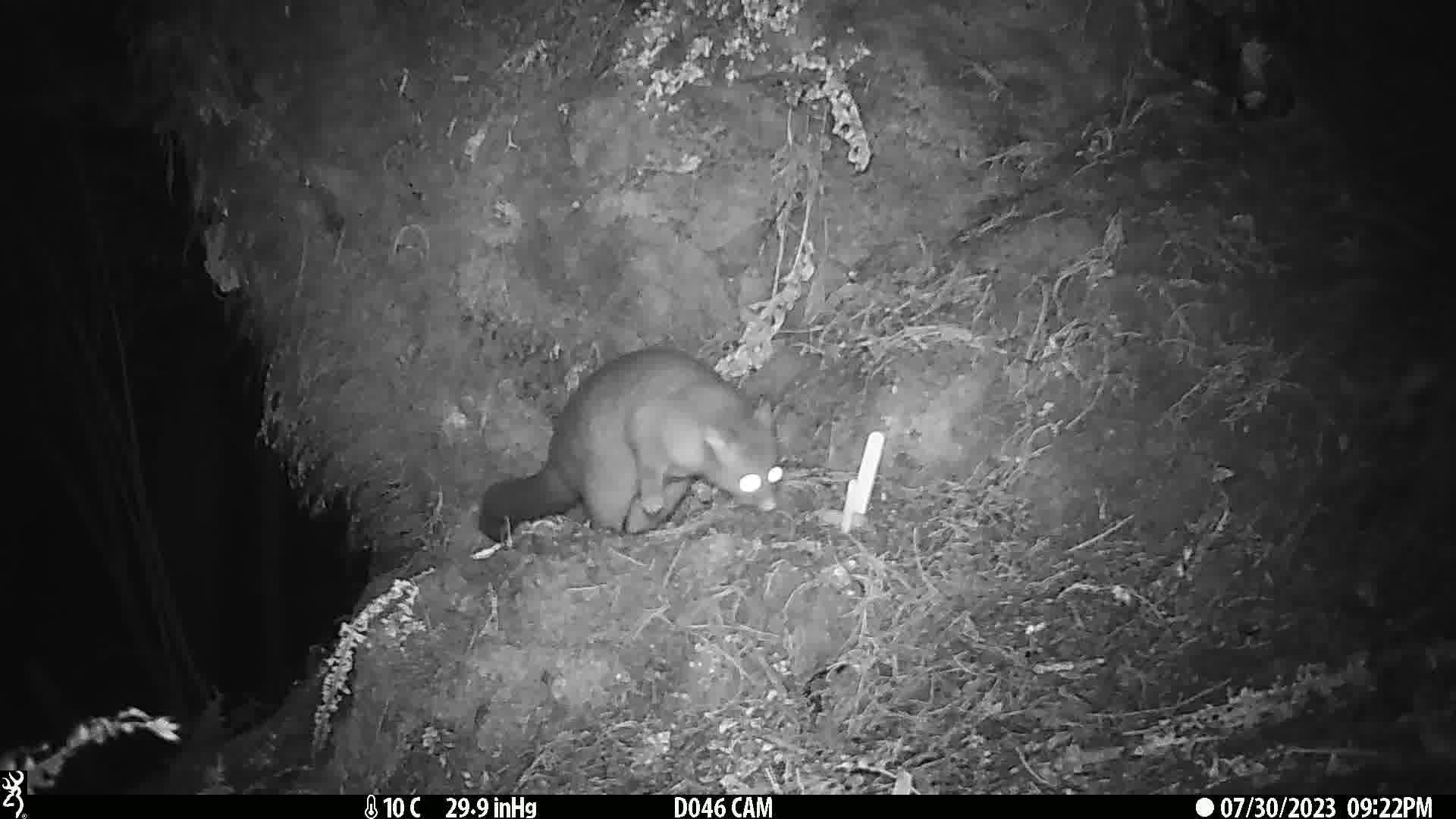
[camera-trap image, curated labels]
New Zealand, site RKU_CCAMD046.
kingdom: Animalia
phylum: Chordata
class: Mammalia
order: Diprotodontia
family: Phalangeridae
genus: Trichosurus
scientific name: Trichosurus vulpecula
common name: common brushtail possum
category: possum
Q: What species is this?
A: Possum (common brushtail possum) (Trichosurus vulpecula).